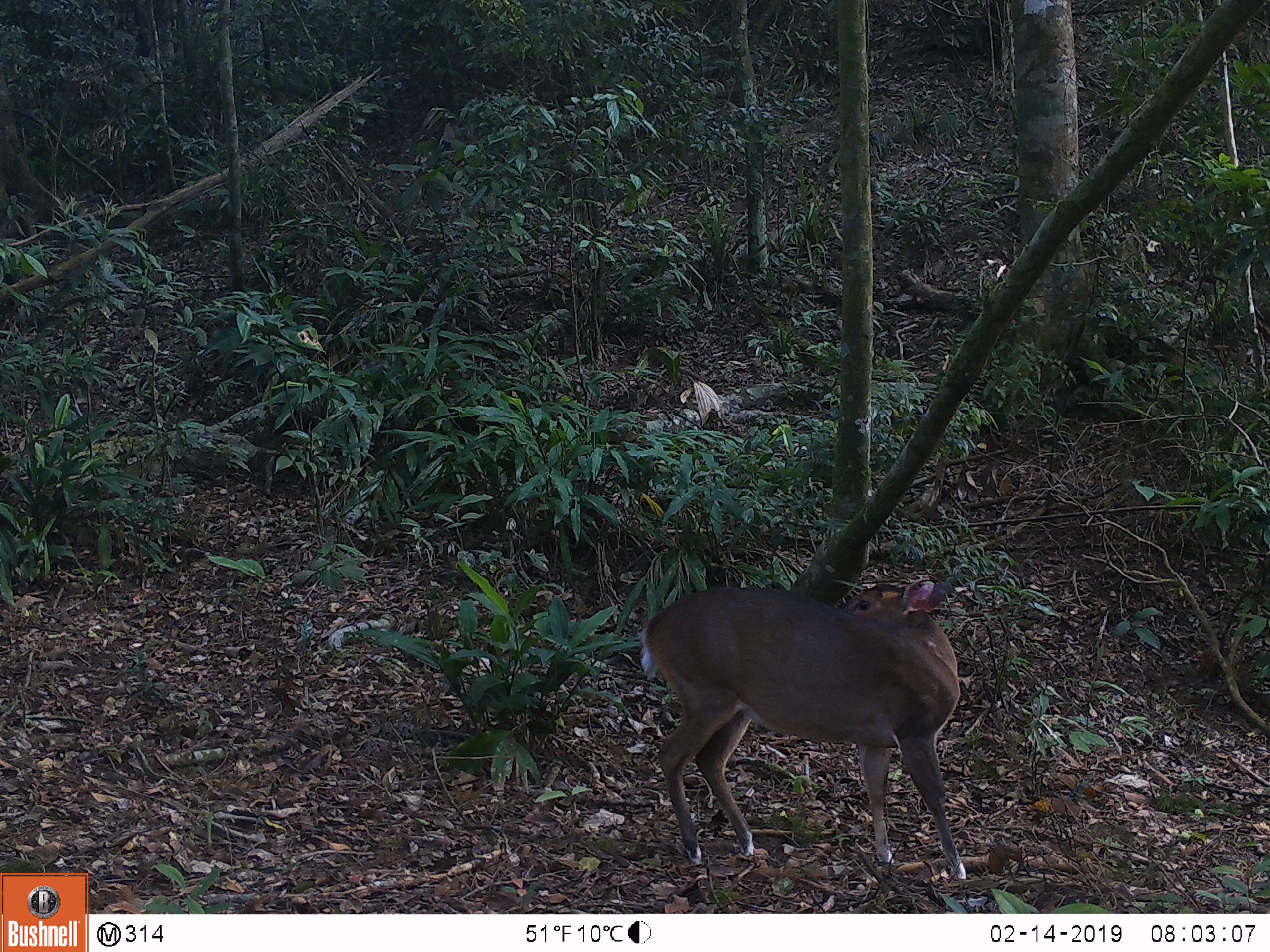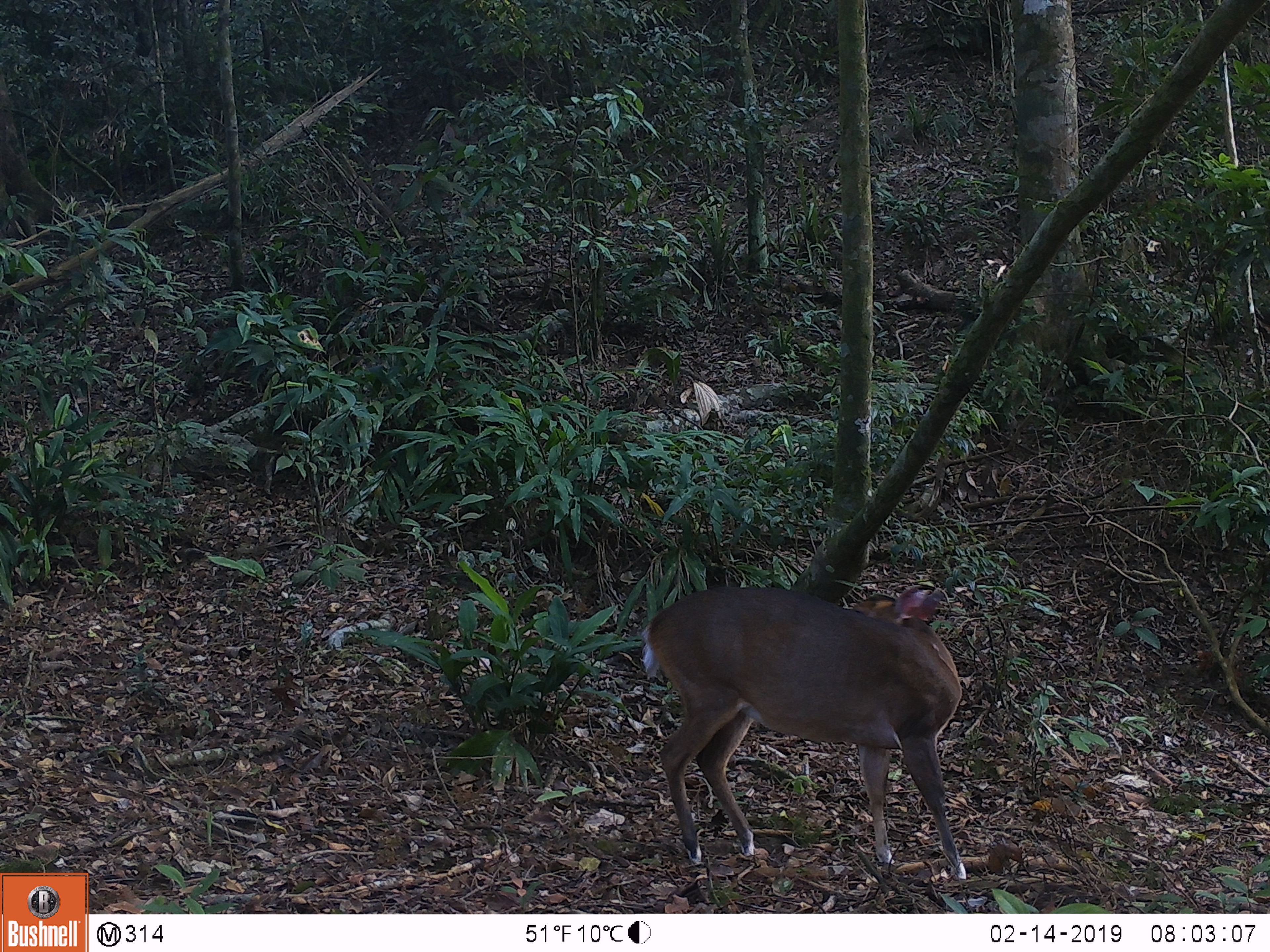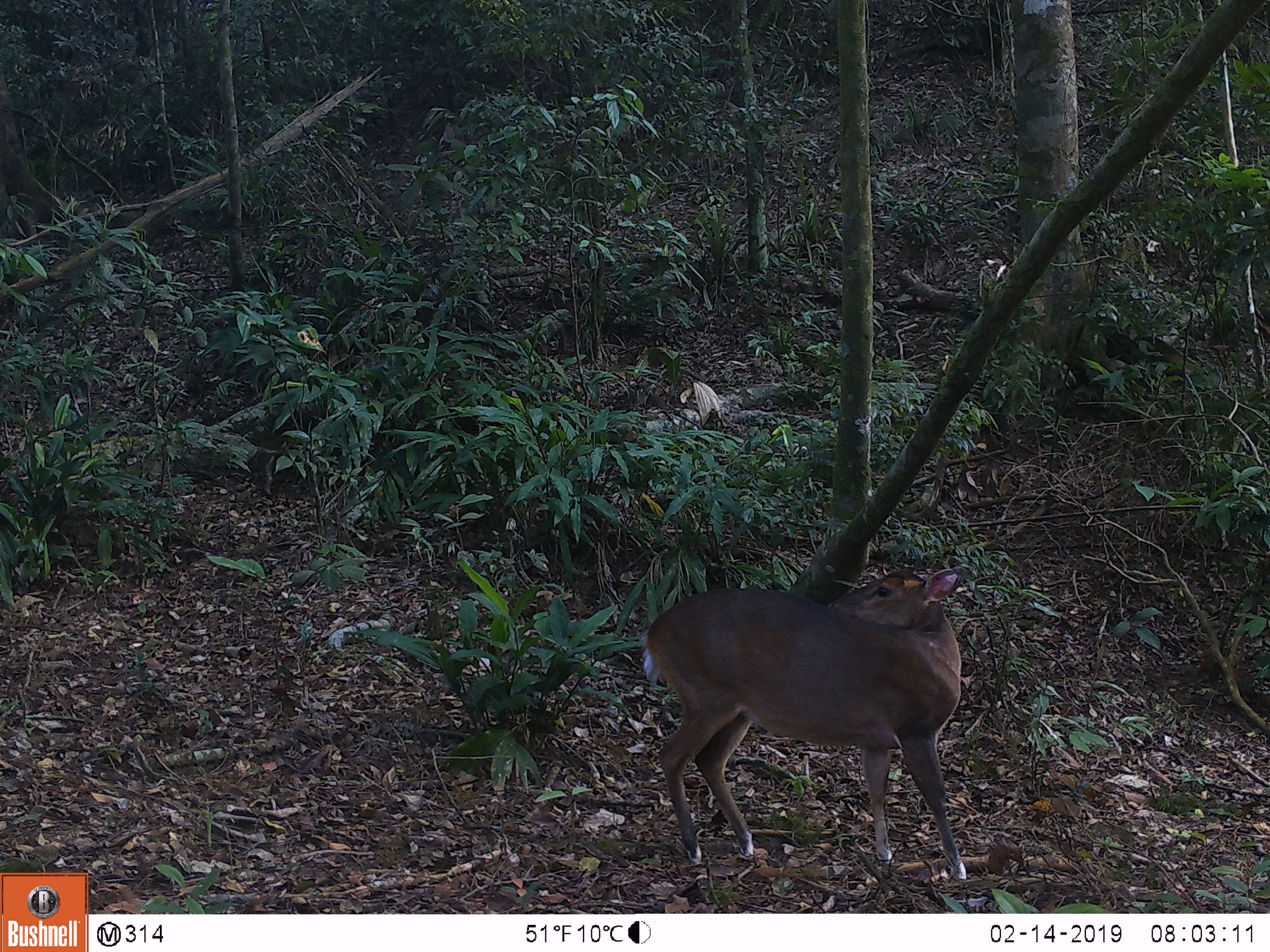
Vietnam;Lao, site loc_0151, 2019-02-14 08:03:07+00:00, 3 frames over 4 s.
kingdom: Animalia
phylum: Chordata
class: Mammalia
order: Artiodactyla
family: Cervidae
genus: Muntiacus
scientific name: Muntiacus vuquangensis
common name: large-antlered muntjac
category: large antlered muntjac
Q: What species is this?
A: Large antlered muntjac (large-antlered muntjac) (Muntiacus vuquangensis).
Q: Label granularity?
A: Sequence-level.